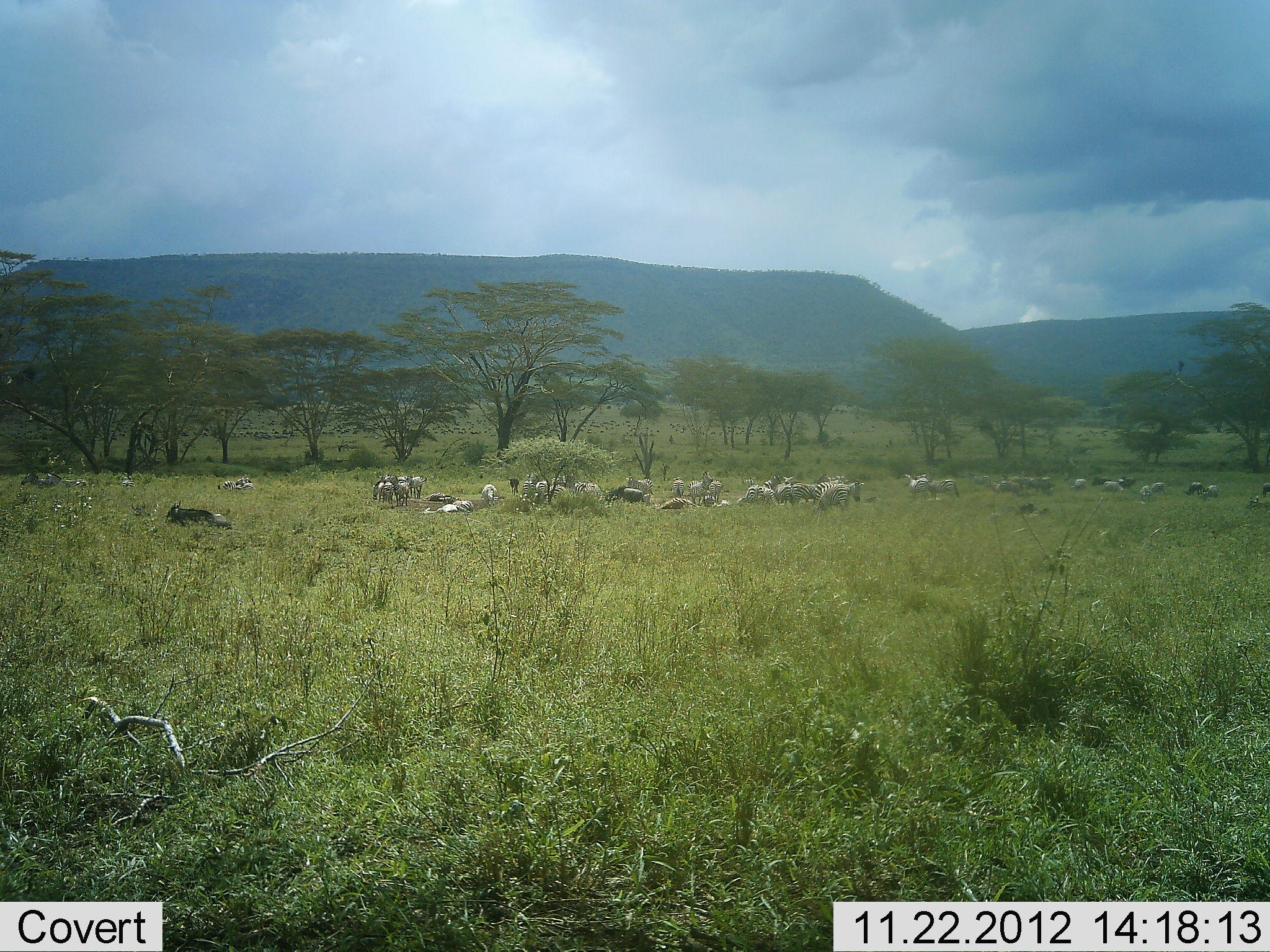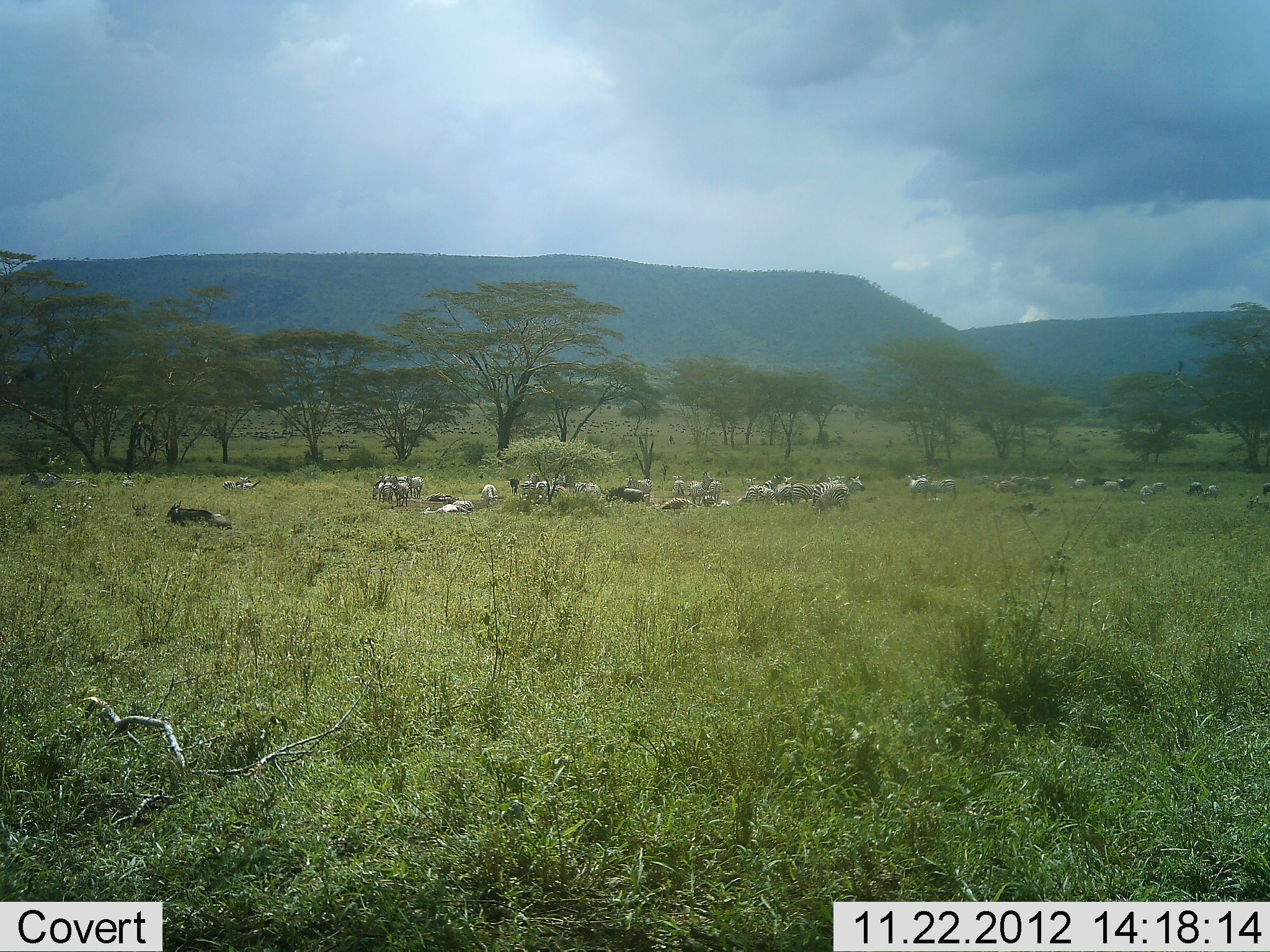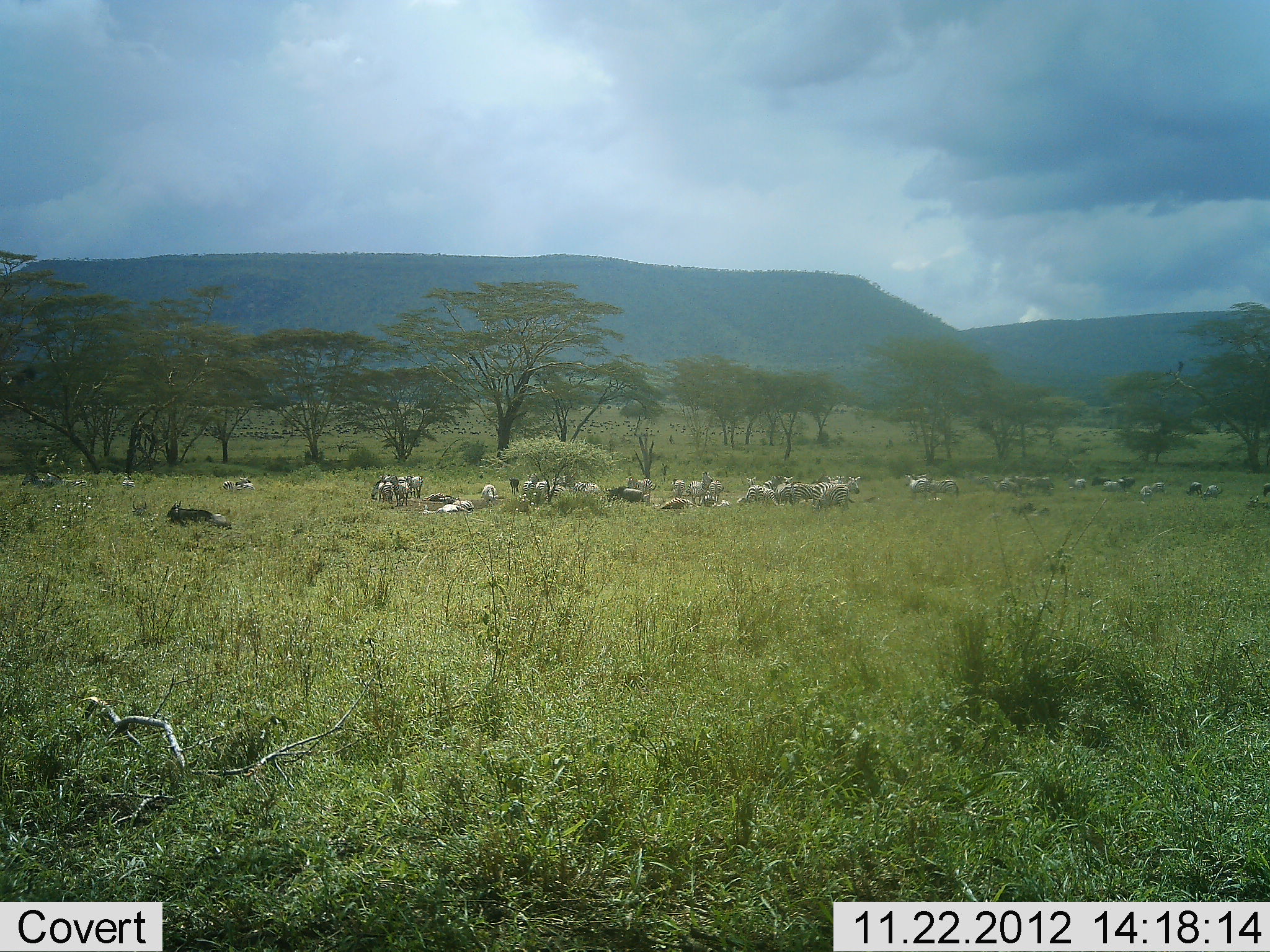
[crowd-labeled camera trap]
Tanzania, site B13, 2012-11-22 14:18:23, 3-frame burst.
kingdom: Animalia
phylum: Chordata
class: Mammalia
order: Perissodactyla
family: Equidae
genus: Equus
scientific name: Equus quagga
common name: plains zebra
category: zebra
Zebra (plains zebra) (Equus quagga), count 11-50. Behavior (volunteer vote fractions): standing 71%, resting 65%, moving 12%, interacting 0%. Young present (vote fraction): 0%. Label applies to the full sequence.